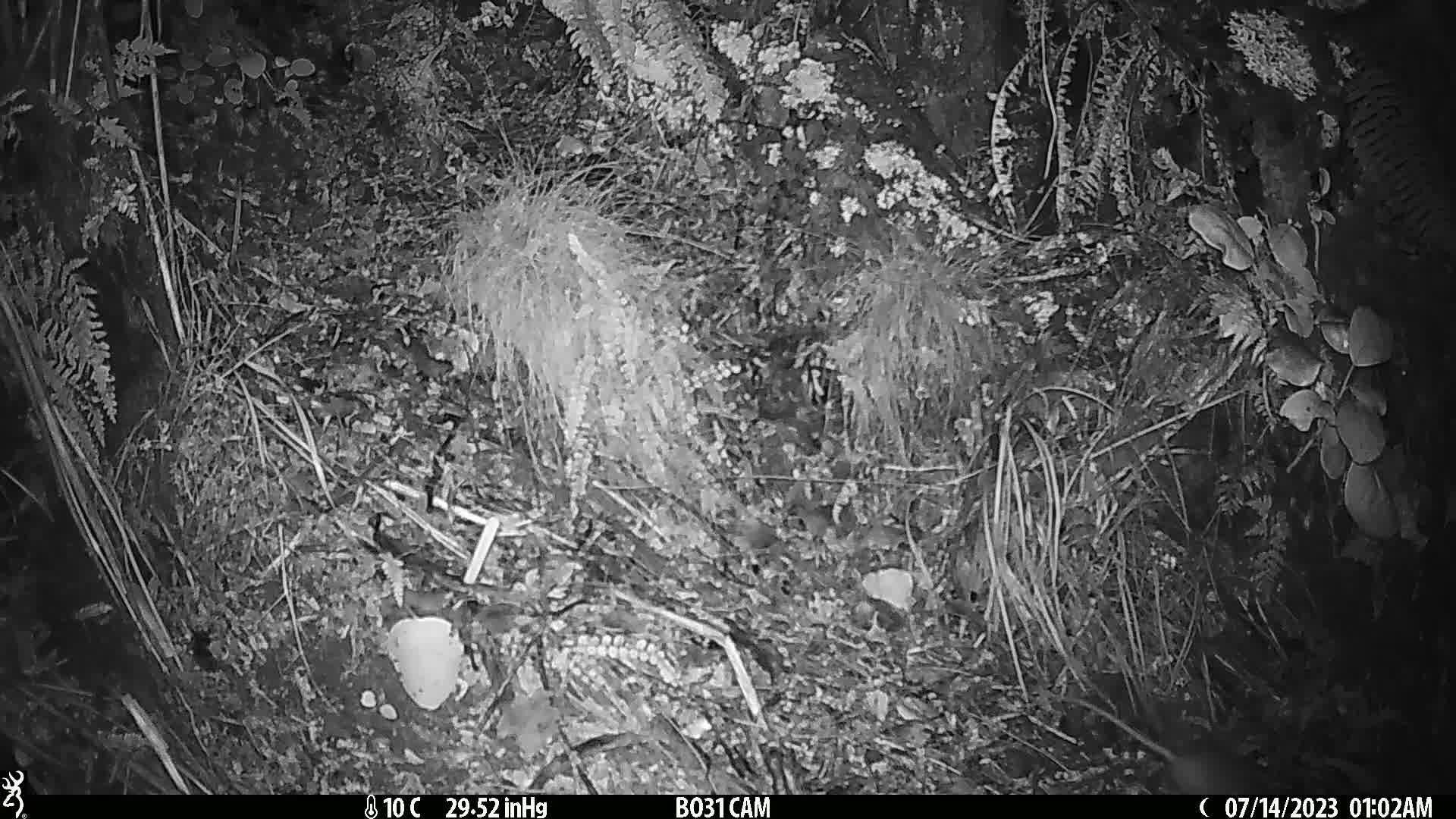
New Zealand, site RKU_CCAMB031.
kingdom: Animalia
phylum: Chordata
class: Mammalia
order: Rodentia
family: Muridae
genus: Rattus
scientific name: Rattus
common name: rat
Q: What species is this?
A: Rat (Rattus).